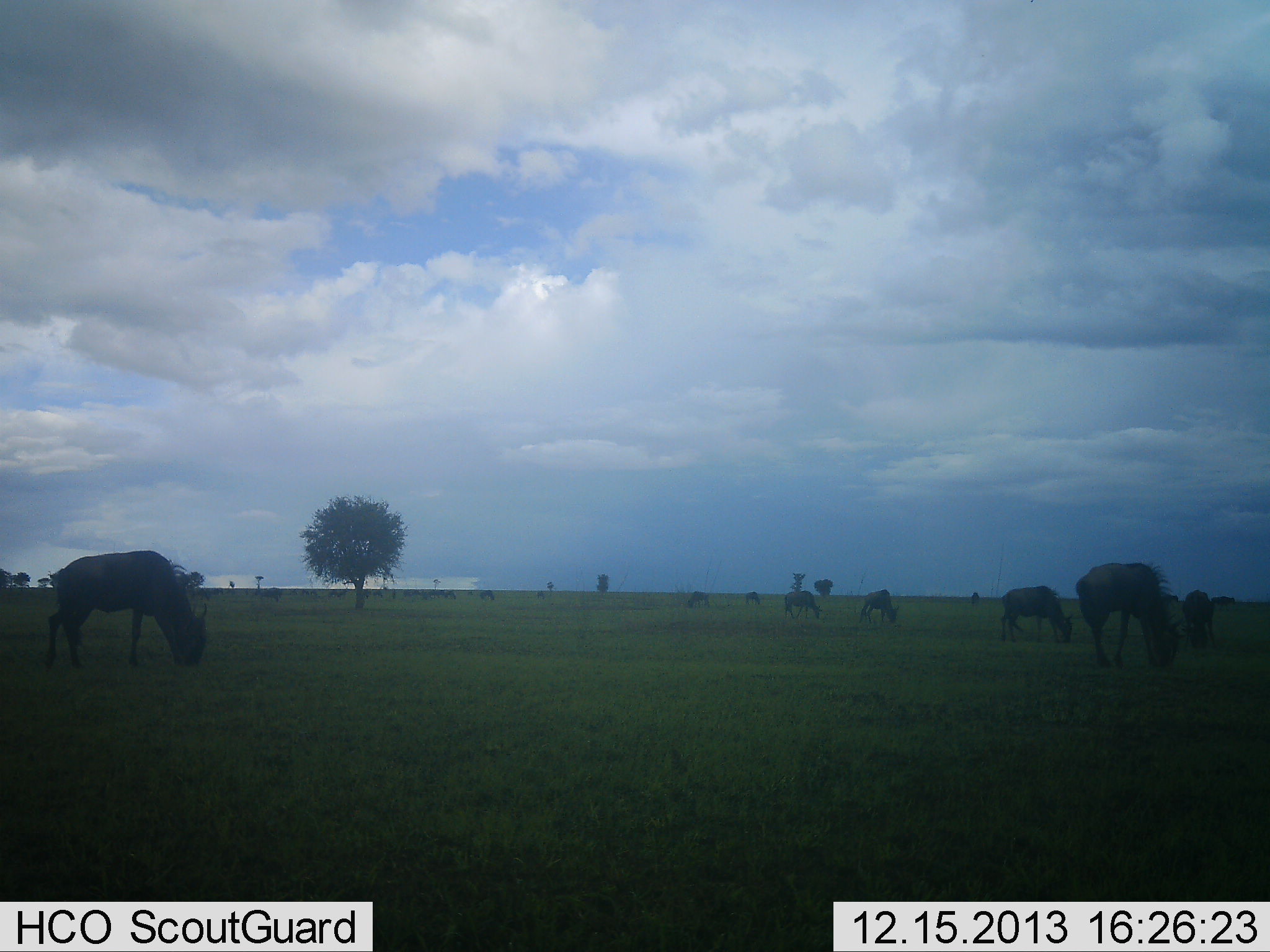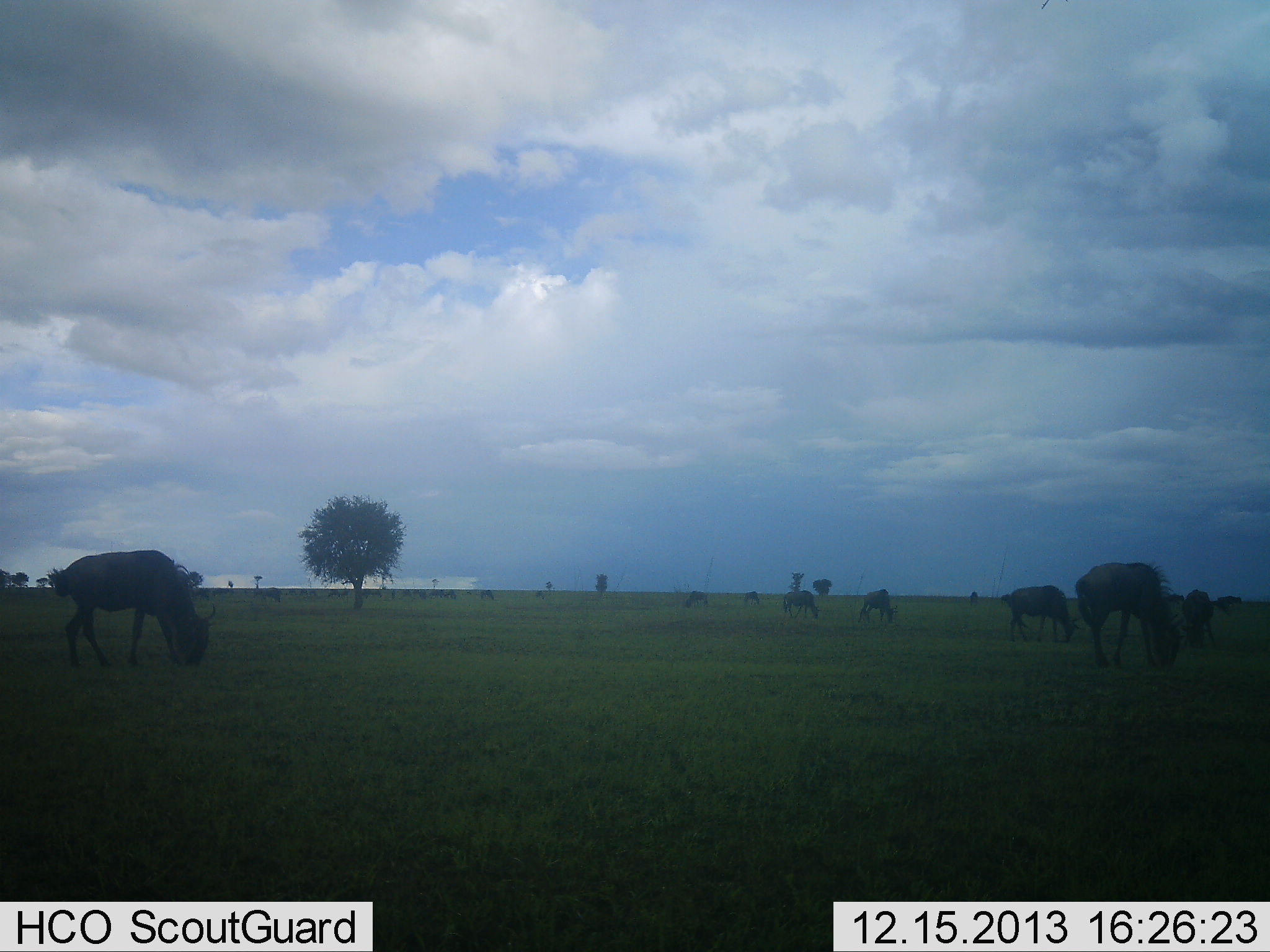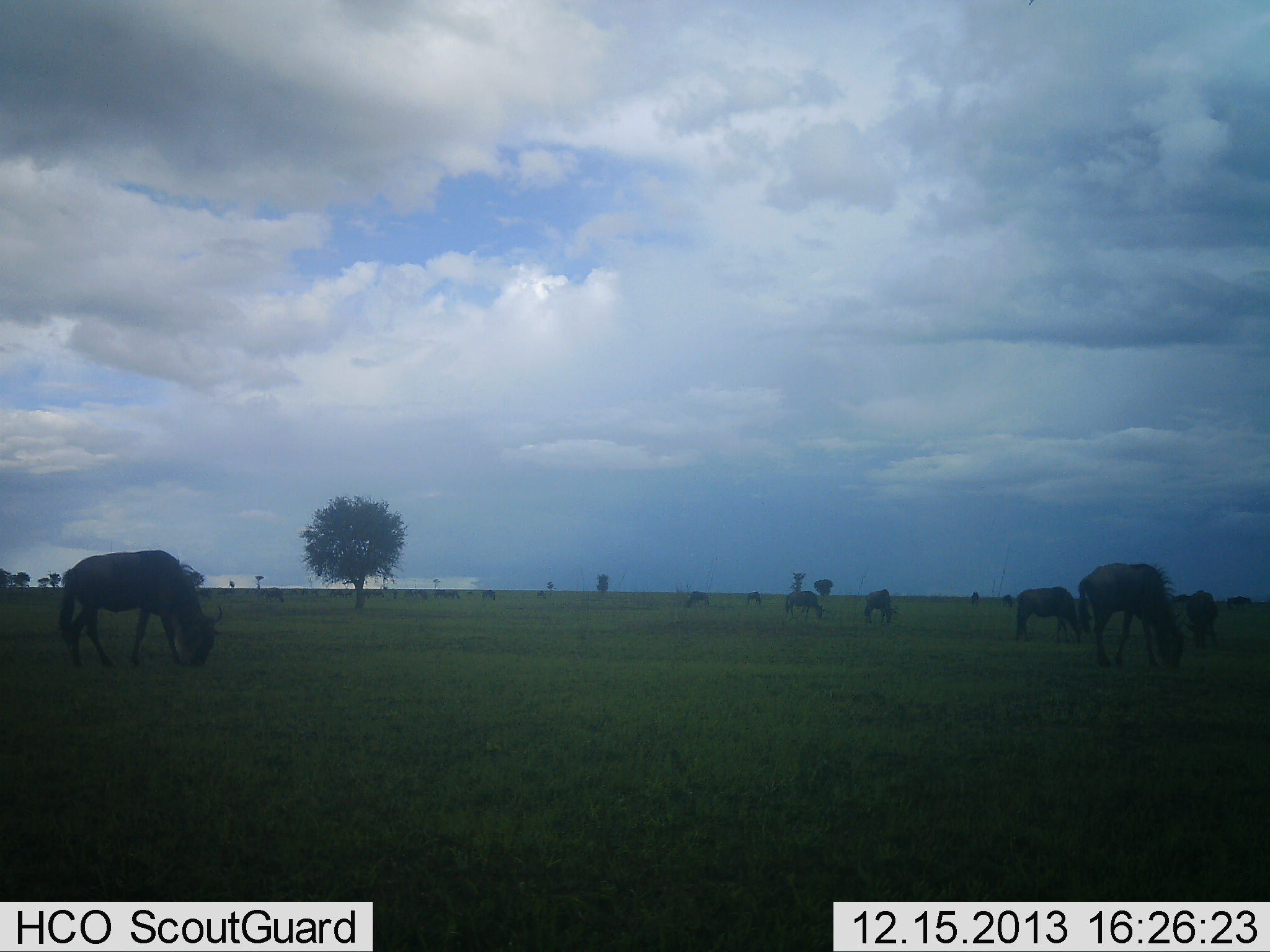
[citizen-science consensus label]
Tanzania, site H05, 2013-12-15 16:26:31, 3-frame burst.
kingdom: Animalia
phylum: Chordata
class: Mammalia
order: Artiodactyla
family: Bovidae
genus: Connochaetes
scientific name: Connochaetes taurinus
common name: blue wildebeest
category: wildebeest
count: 8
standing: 60%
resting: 0%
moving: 30%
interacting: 0%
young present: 0%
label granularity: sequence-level